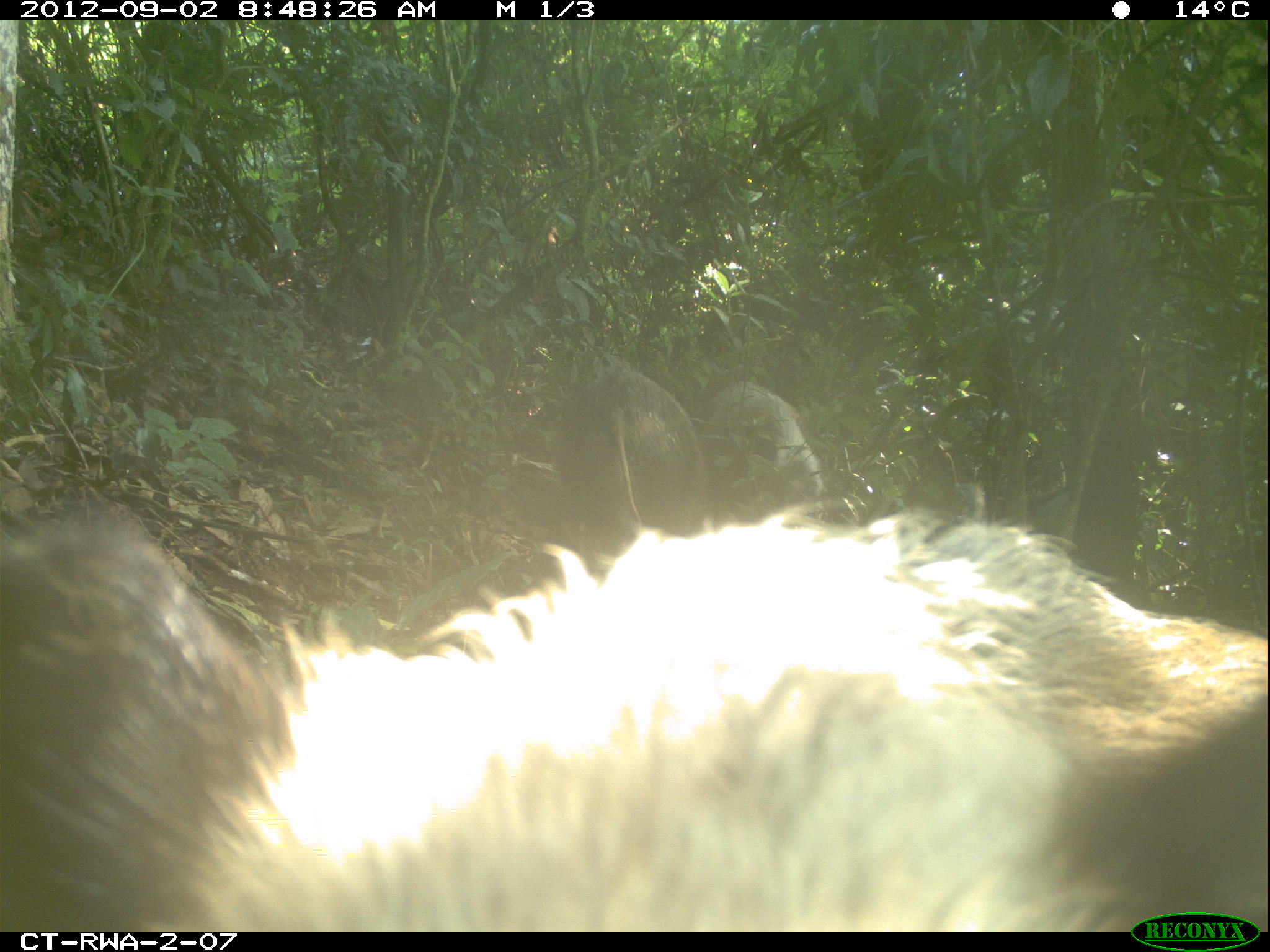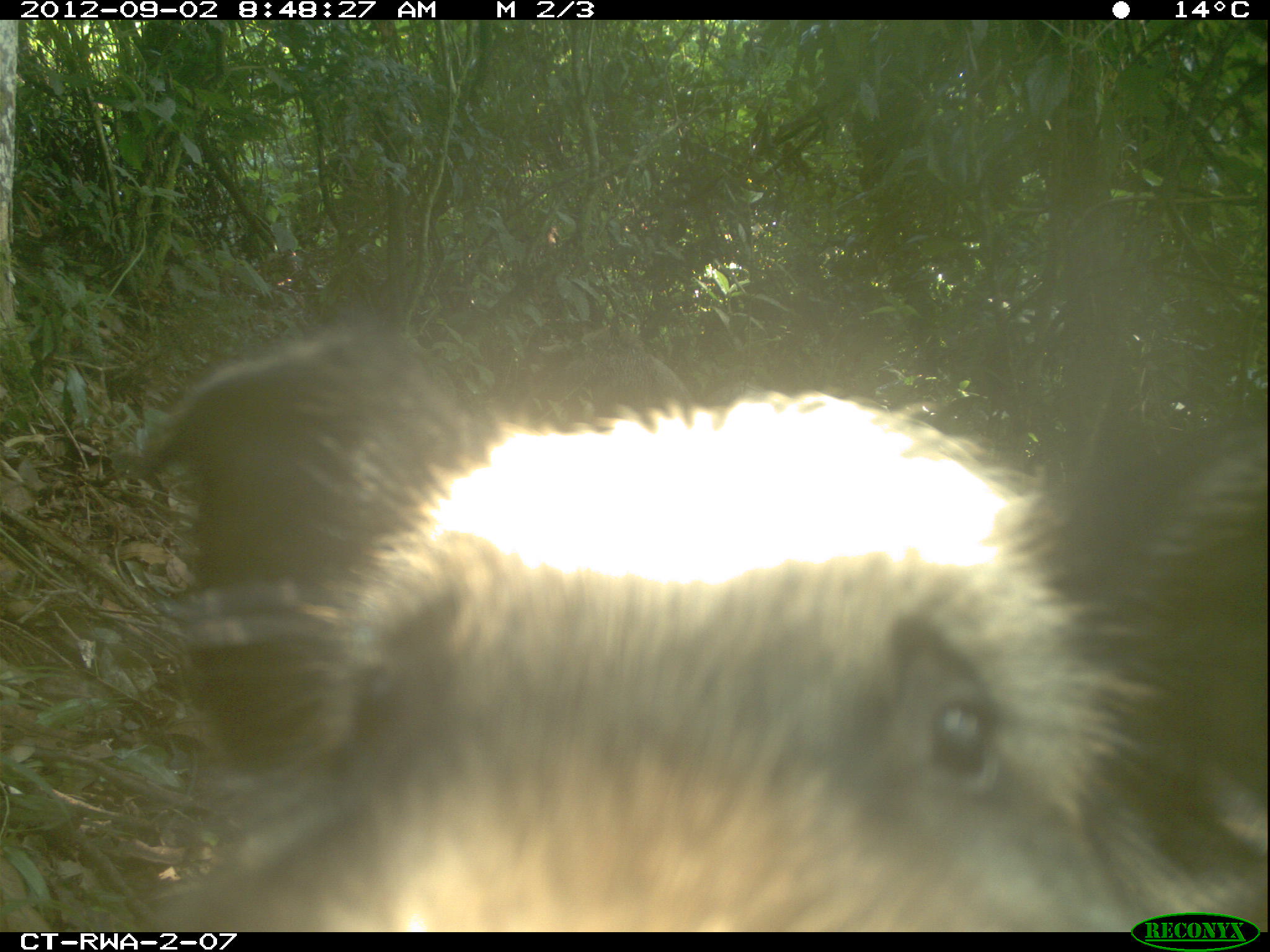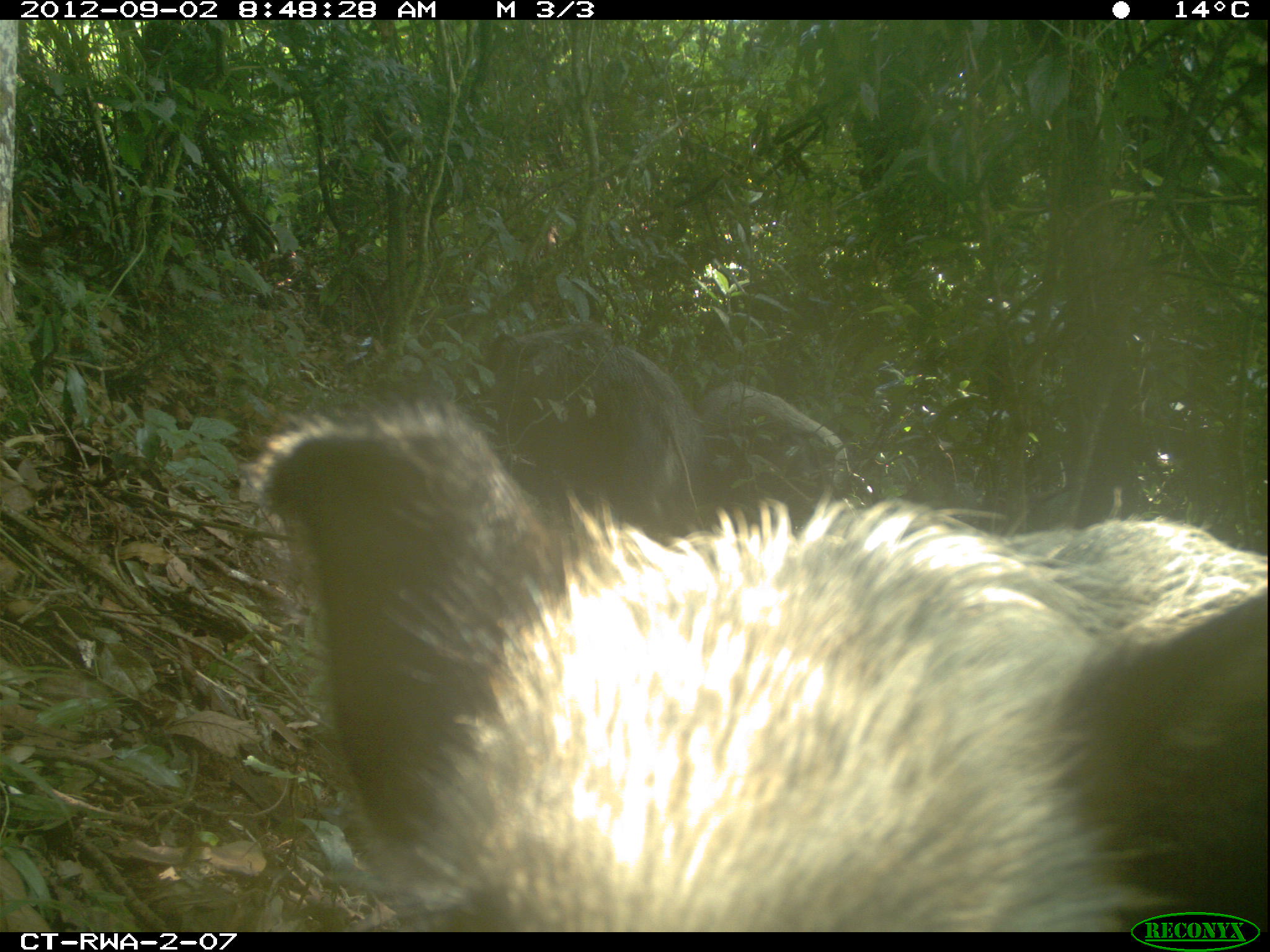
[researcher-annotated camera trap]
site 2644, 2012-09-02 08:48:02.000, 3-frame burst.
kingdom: Animalia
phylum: Chordata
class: Mammalia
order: Artiodactyla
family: Suidae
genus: Potamochoerus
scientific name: Potamochoerus larvatus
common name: bushpig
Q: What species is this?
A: Potamochoerus larvatus (bushpig).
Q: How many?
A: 8.